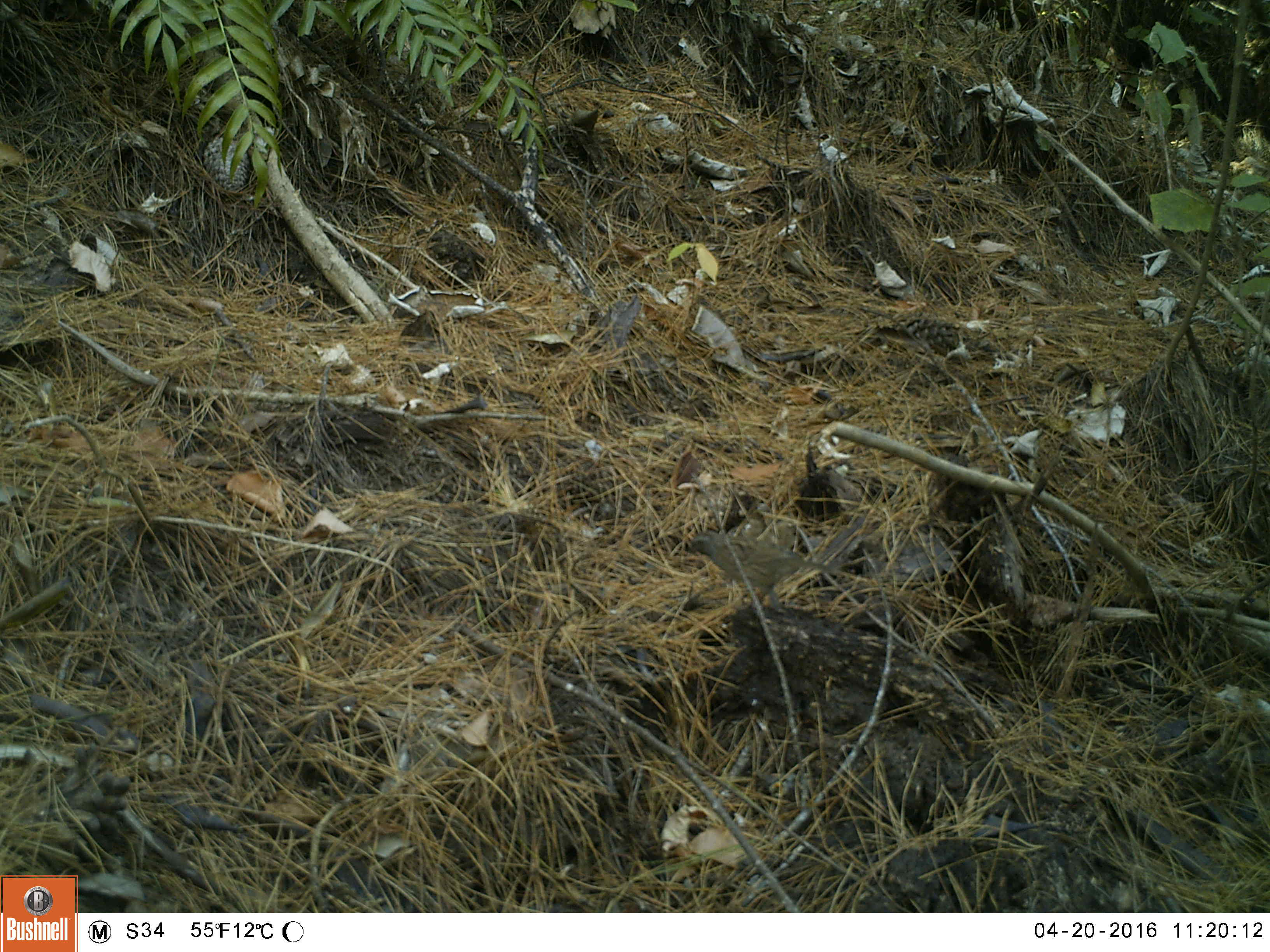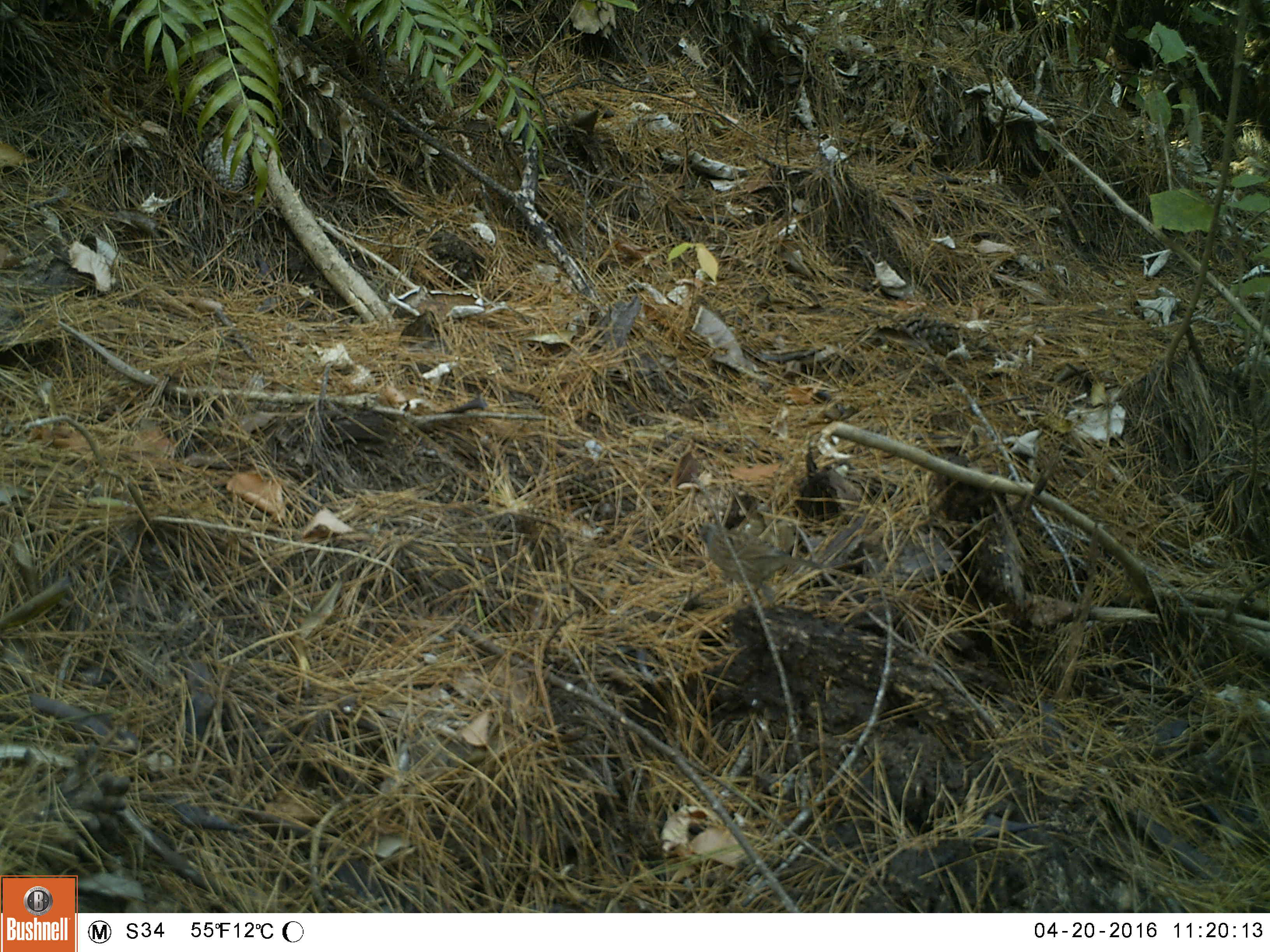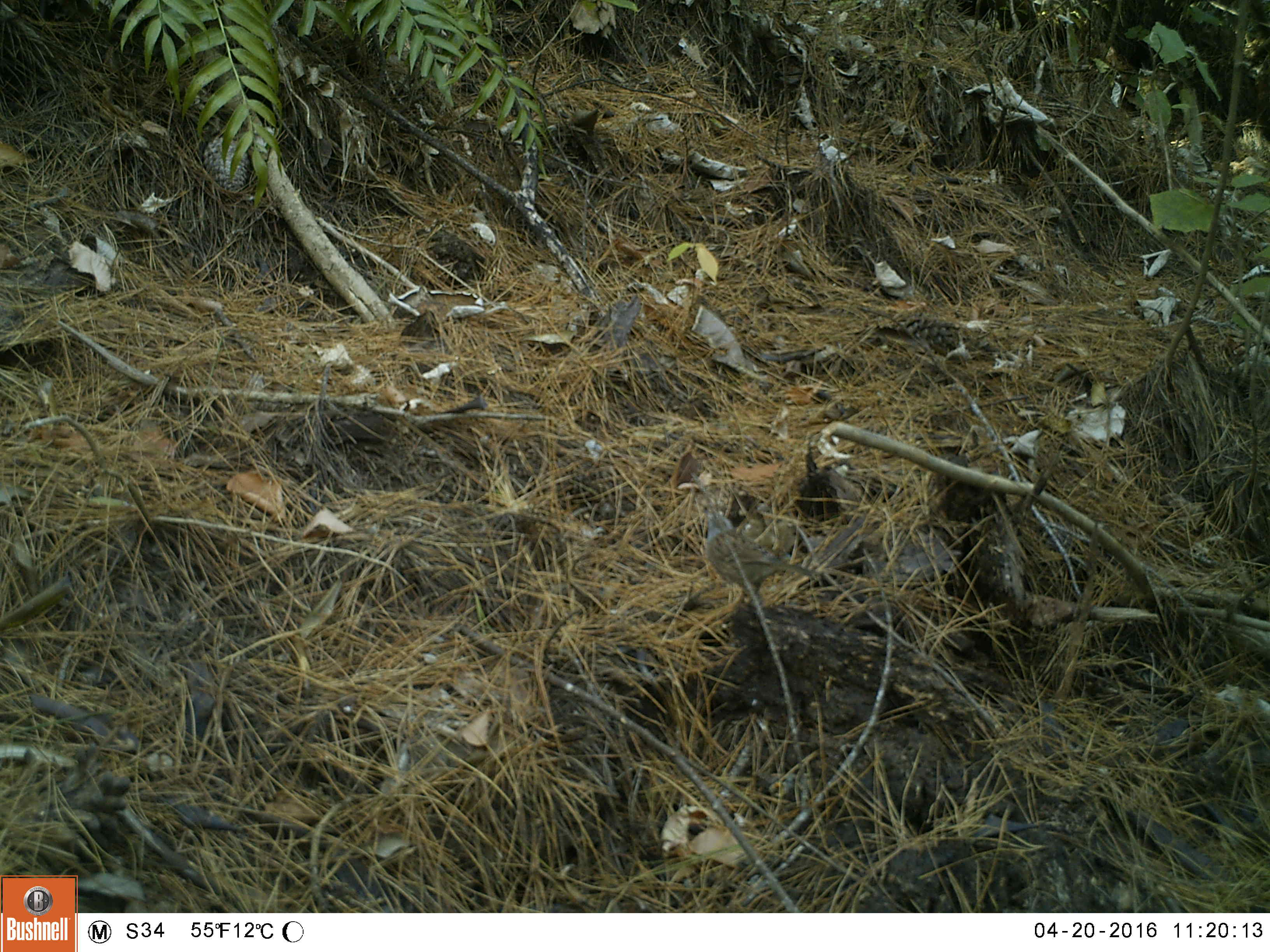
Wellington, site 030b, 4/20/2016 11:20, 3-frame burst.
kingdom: Animalia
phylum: Chordata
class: Aves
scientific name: Aves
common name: bird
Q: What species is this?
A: Bird (Aves).